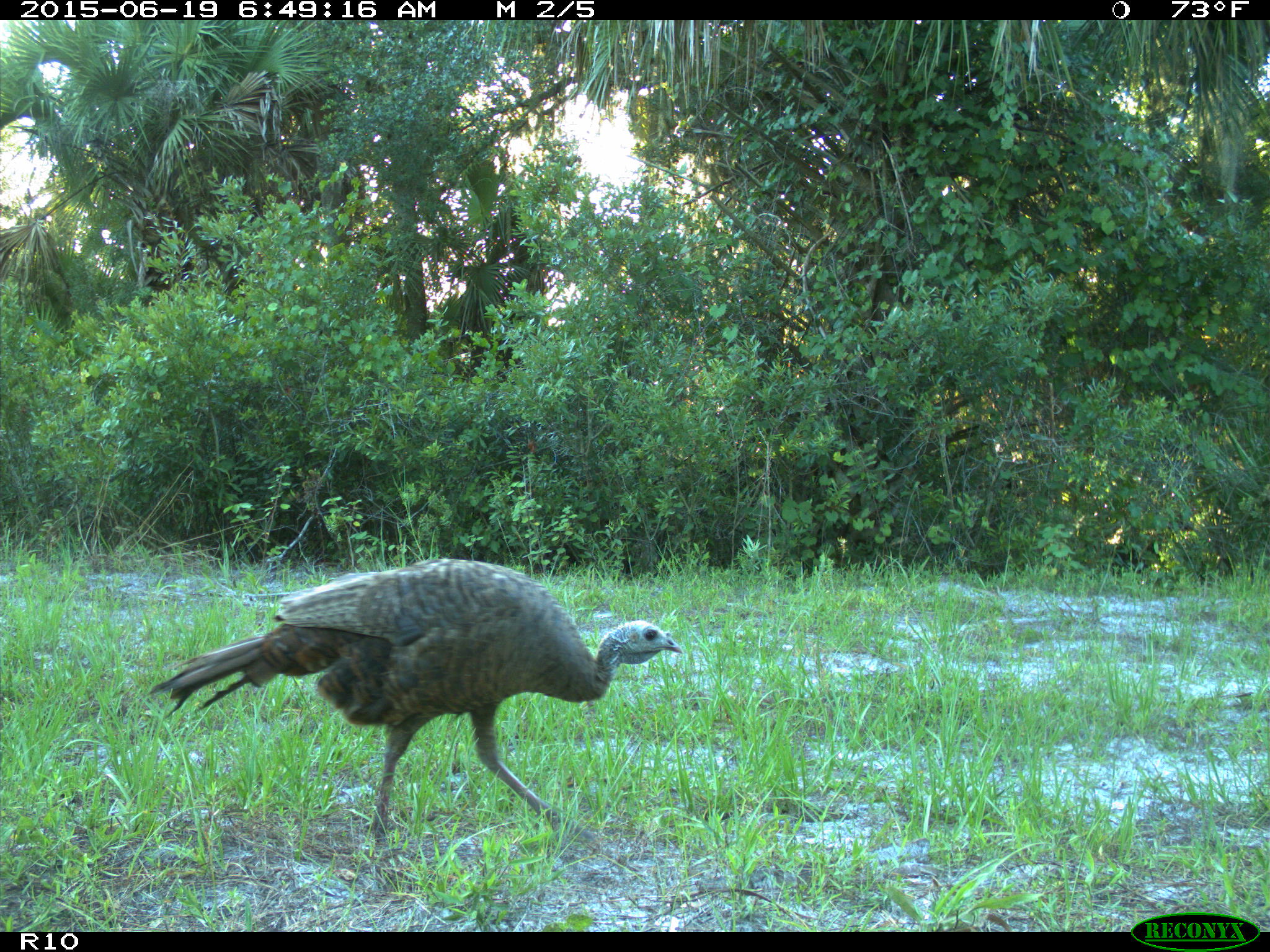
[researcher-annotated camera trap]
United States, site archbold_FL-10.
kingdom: Animalia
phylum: Chordata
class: Aves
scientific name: Aves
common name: birds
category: unidentified bird